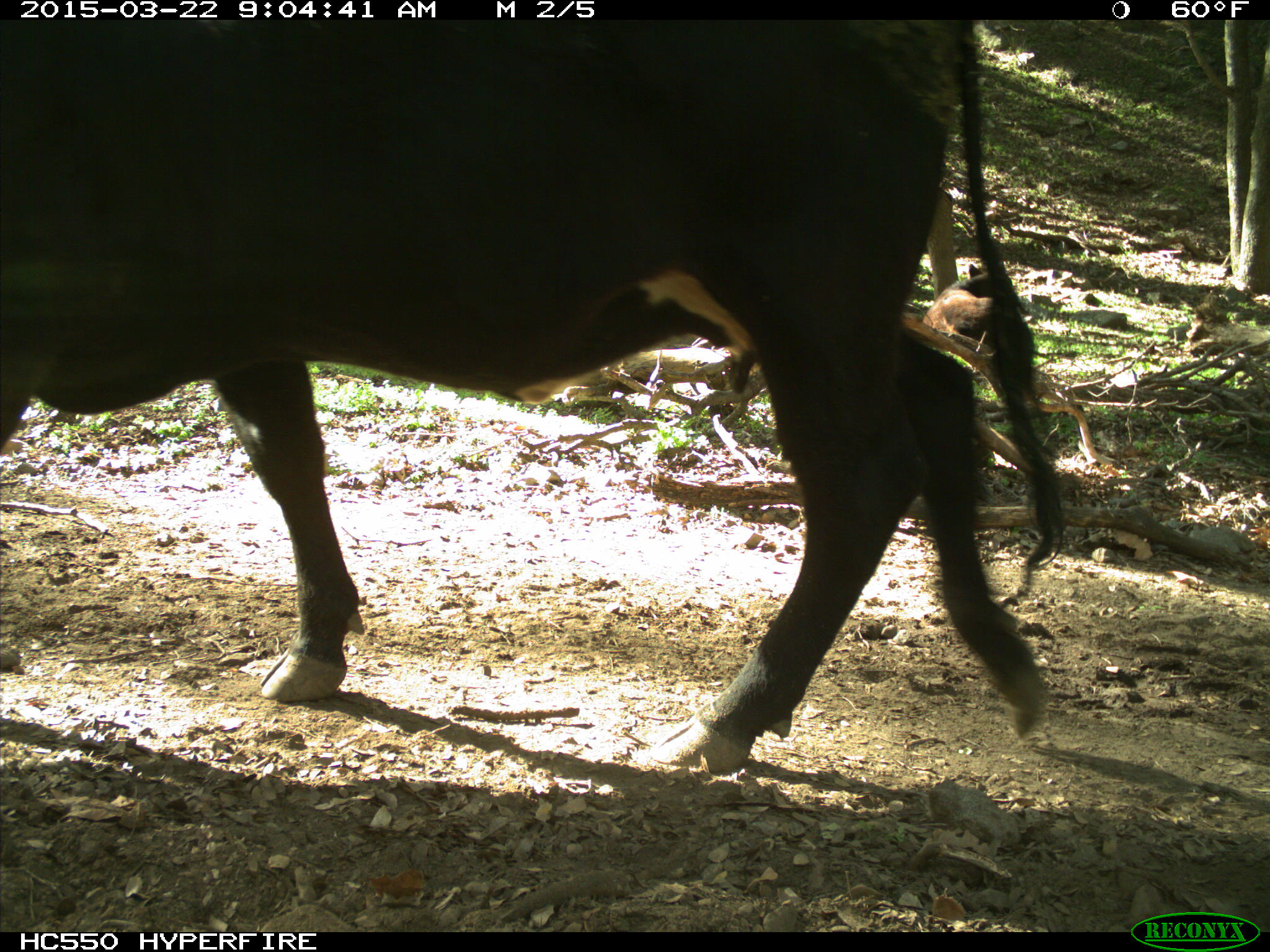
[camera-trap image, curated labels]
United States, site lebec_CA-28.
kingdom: Animalia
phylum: Chordata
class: Mammalia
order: Artiodactyla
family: Bovidae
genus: Bos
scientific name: Bos taurus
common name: domestic cow